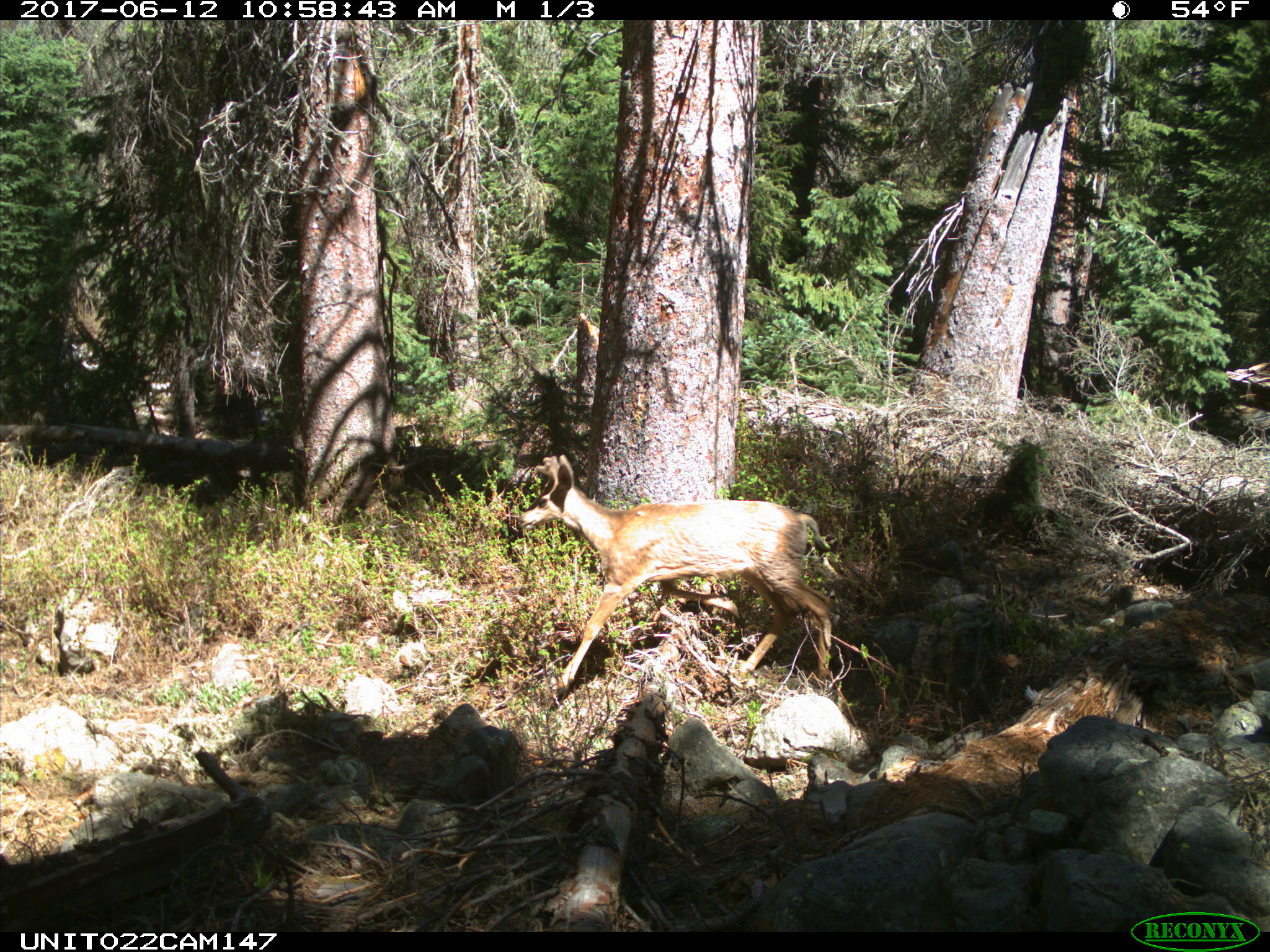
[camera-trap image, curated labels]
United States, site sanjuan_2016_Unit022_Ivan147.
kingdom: Animalia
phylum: Chordata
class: Mammalia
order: Artiodactyla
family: Cervidae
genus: Odocoileus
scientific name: Odocoileus hemionus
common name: mule deer